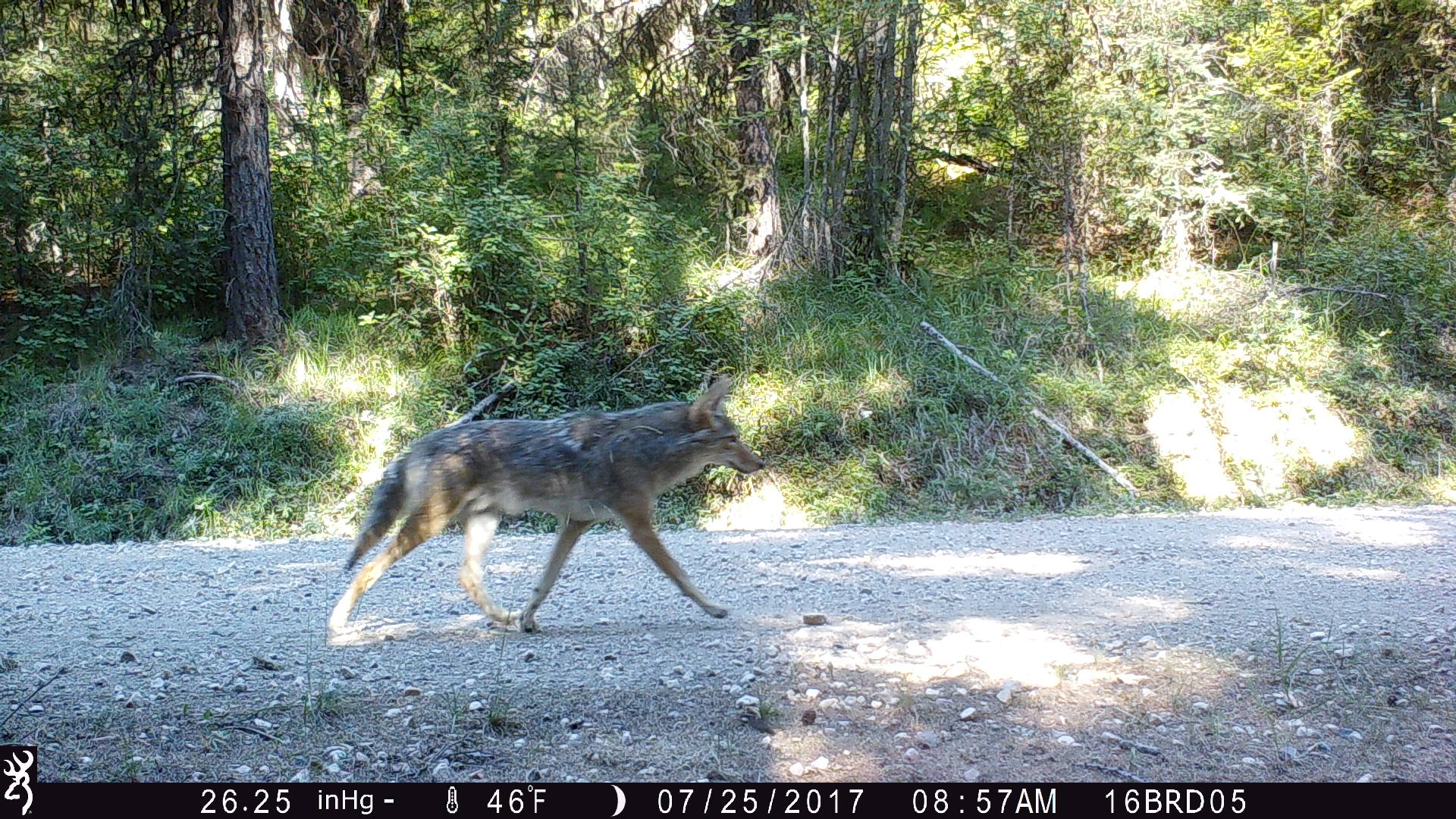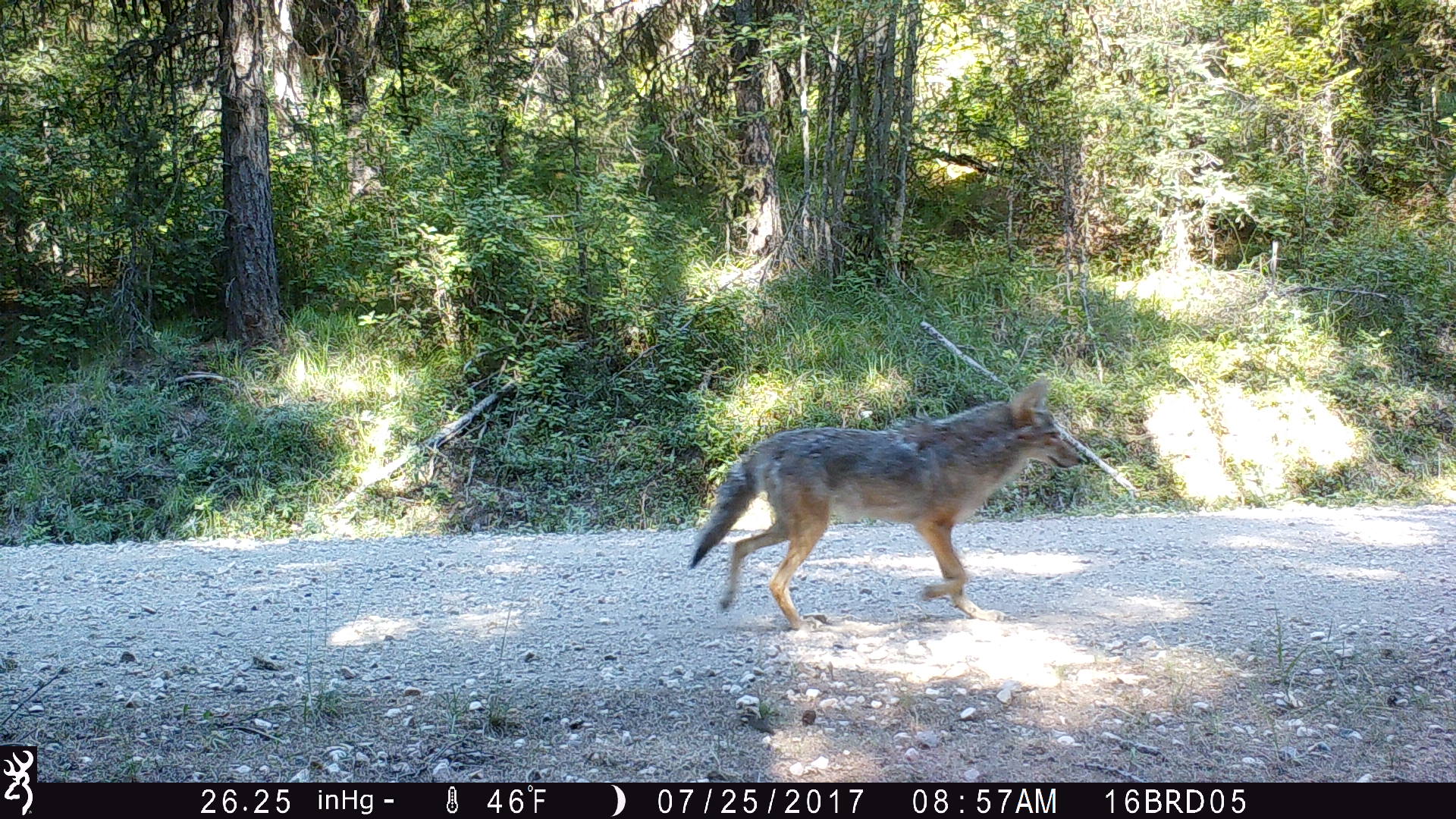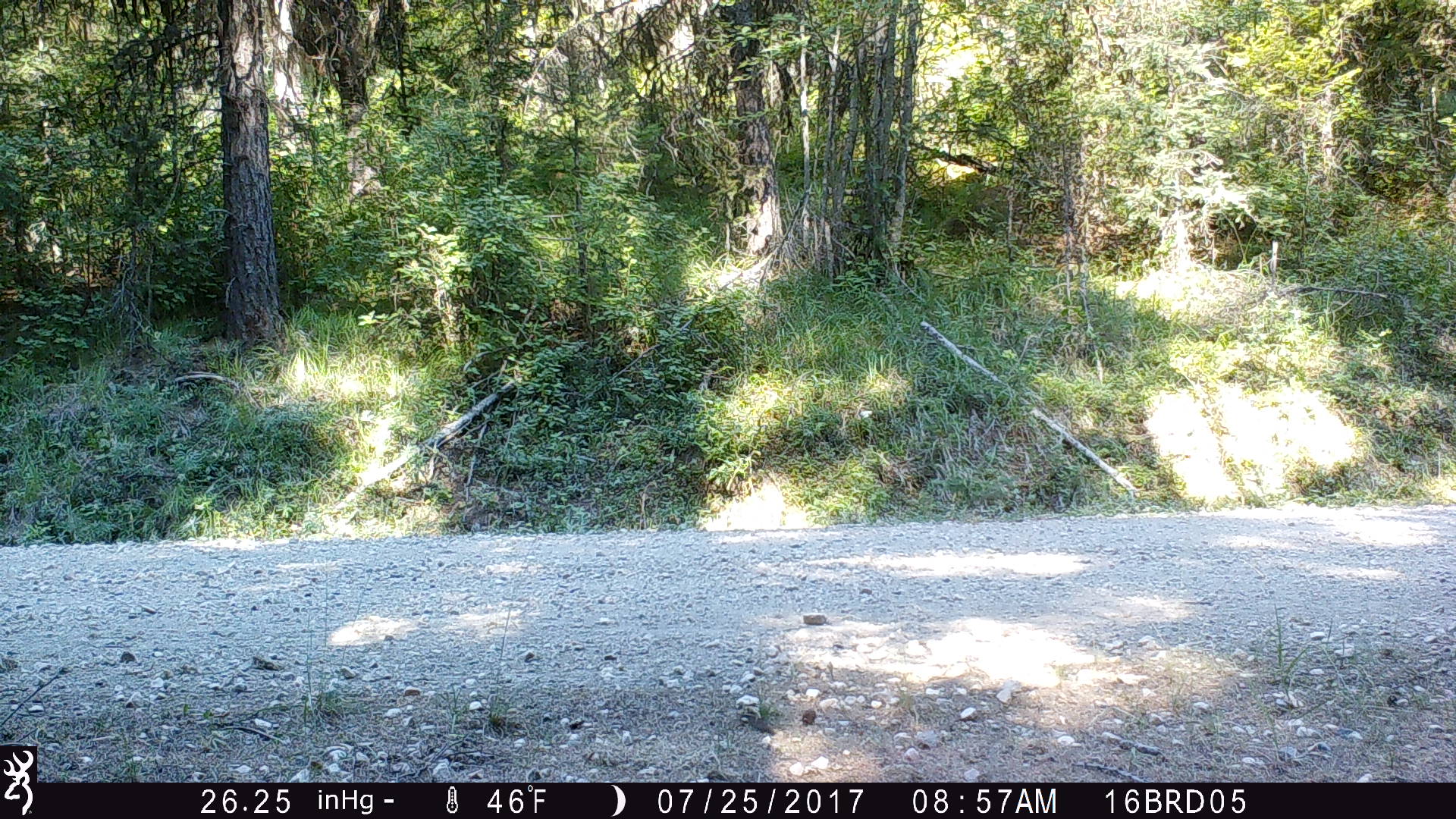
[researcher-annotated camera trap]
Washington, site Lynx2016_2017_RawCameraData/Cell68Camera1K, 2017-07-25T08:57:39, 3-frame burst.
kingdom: Animalia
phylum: Chordata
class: Mammalia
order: Carnivora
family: Canidae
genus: Canis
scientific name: Canis latrans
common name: coyote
Canis latrans (coyote). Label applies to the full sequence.